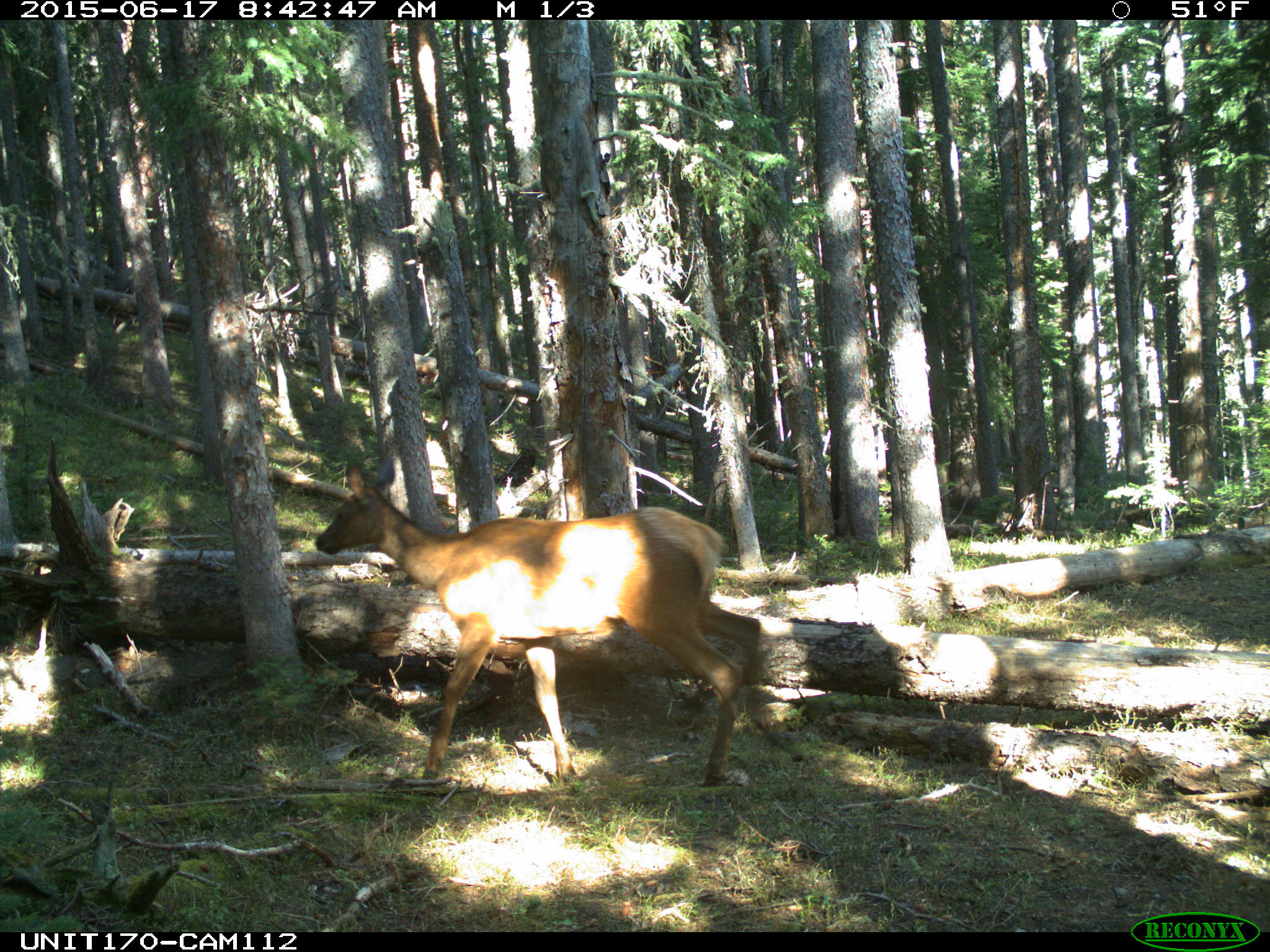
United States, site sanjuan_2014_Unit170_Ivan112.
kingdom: Animalia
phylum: Chordata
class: Mammalia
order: Artiodactyla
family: Cervidae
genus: Cervus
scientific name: Cervus elaphus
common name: red deer